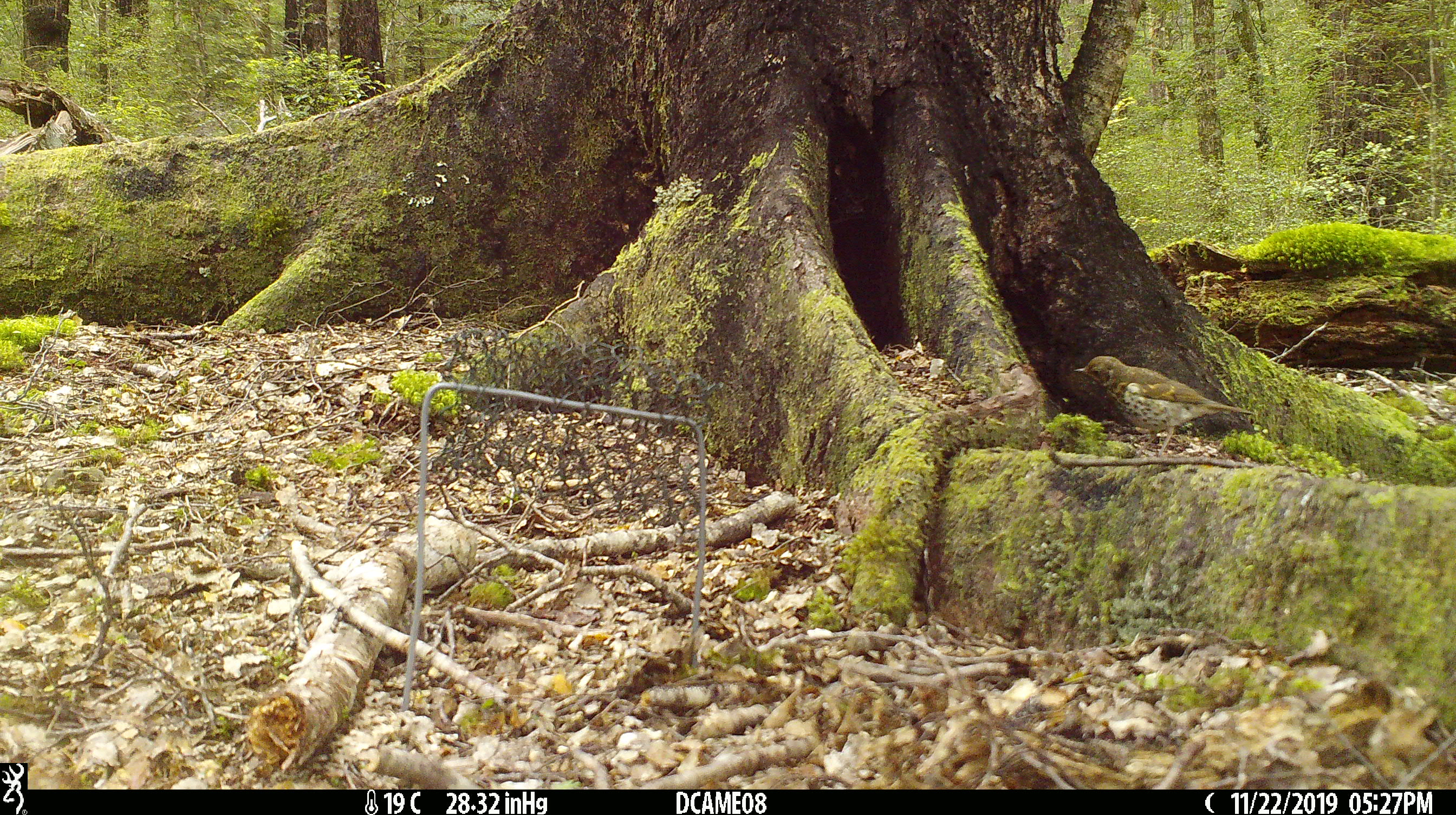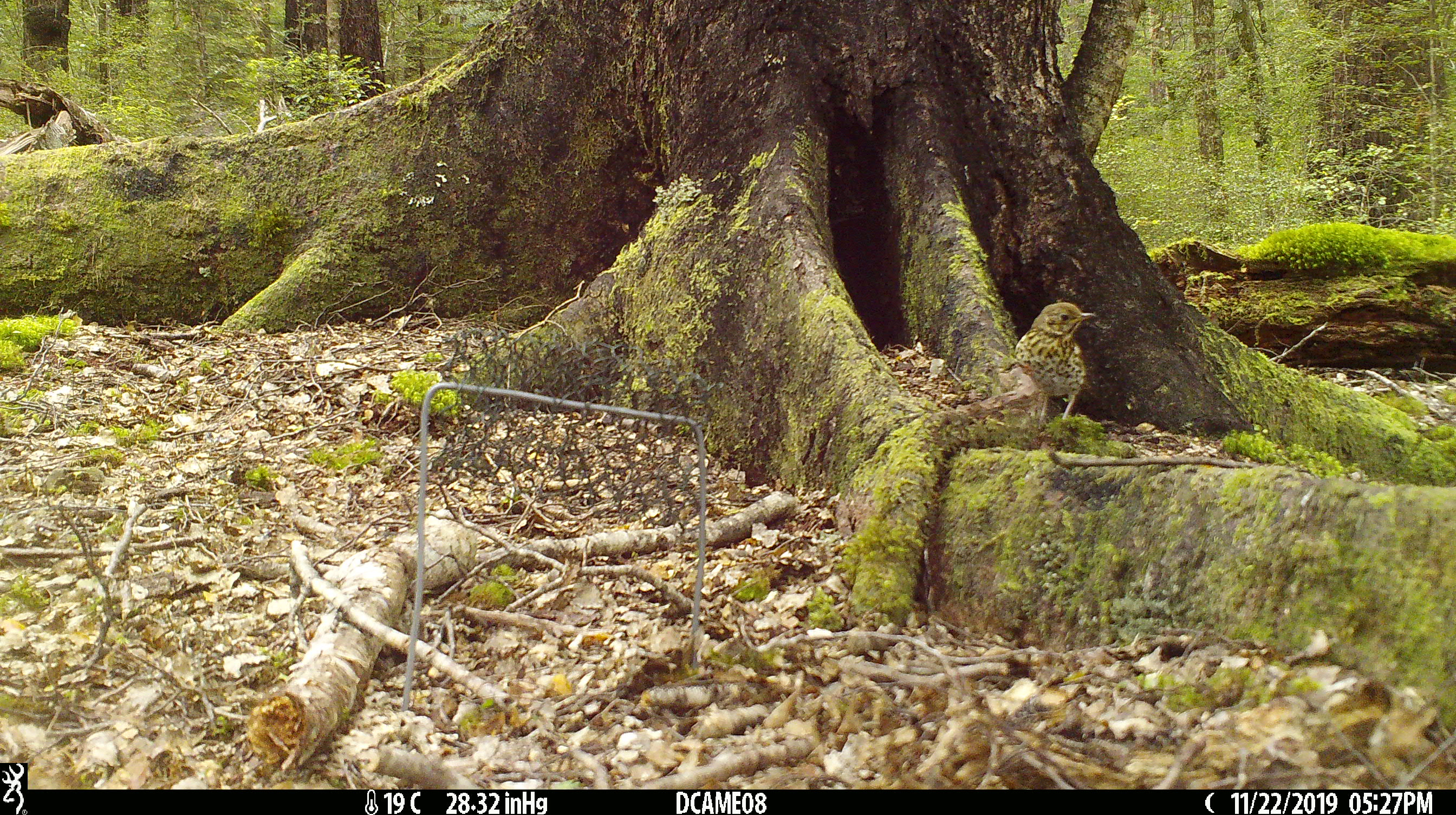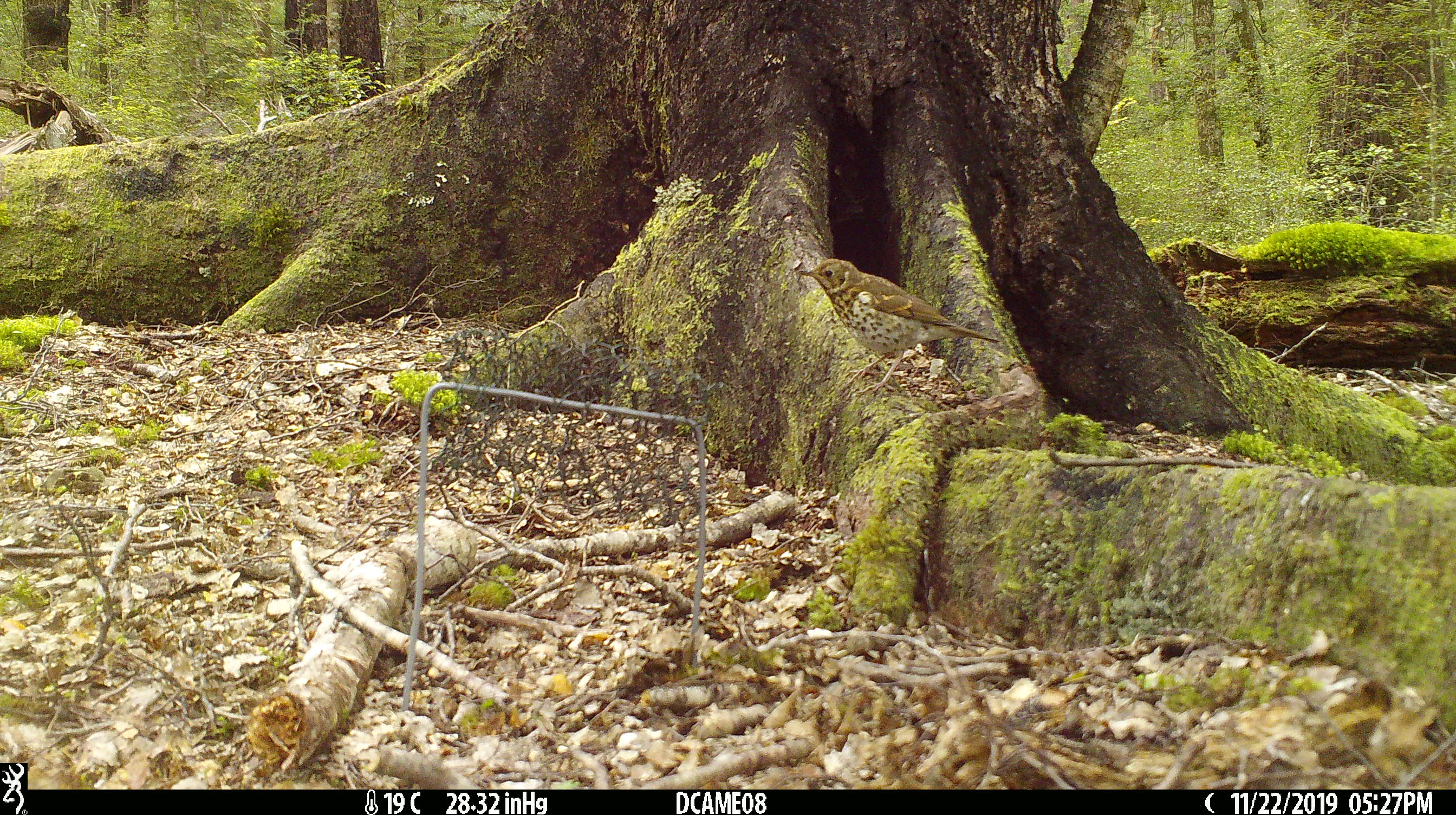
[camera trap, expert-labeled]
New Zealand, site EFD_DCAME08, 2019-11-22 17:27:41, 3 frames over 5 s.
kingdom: Animalia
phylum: Chordata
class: Aves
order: Passeriformes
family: Turdidae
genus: Turdus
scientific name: Turdus philomelos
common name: song thrush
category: thrush